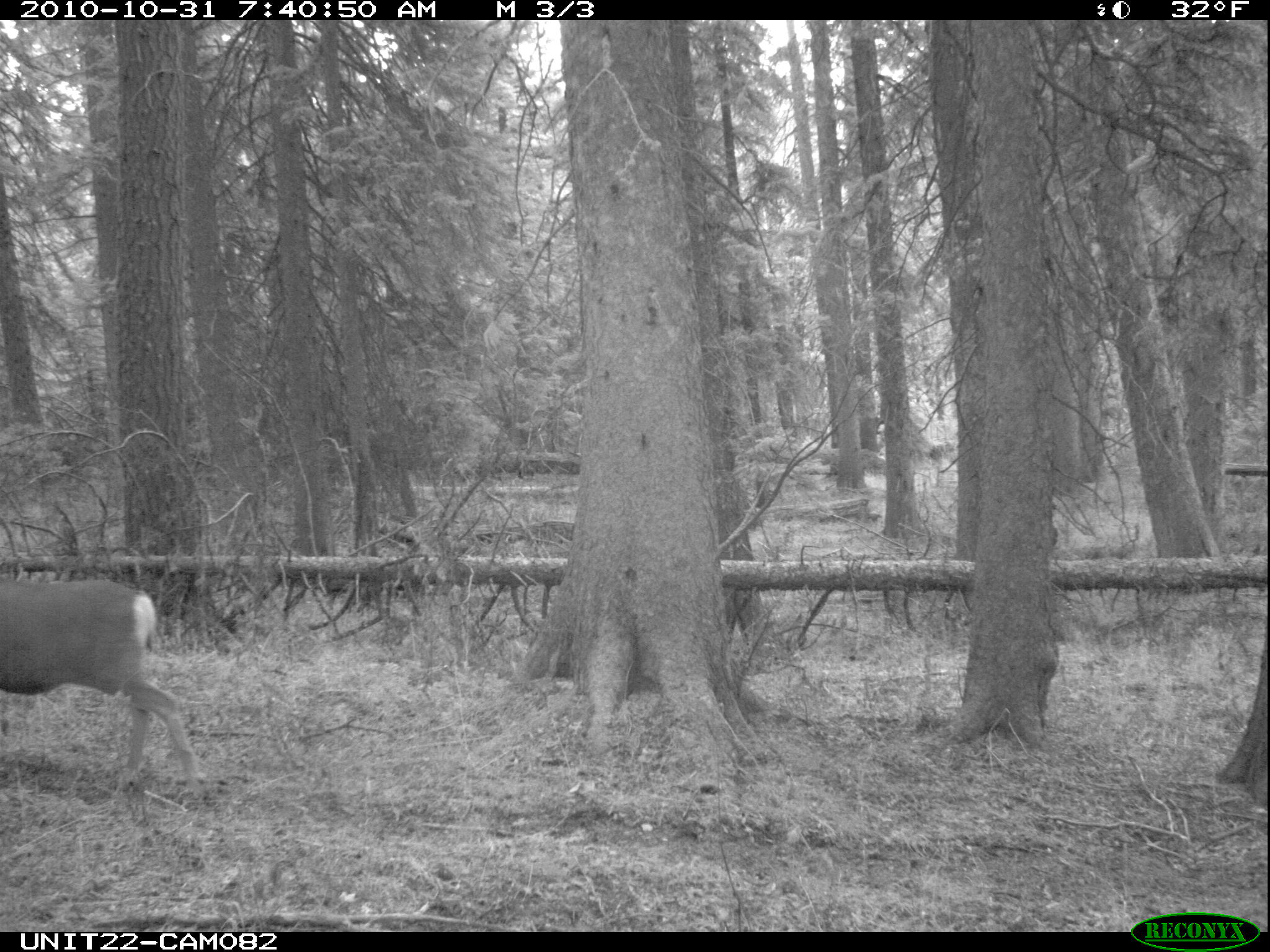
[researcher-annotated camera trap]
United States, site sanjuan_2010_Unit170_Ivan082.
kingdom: Animalia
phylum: Chordata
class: Mammalia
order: Artiodactyla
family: Cervidae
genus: Odocoileus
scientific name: Odocoileus hemionus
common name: mule deer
Odocoileus hemionus (mule deer).